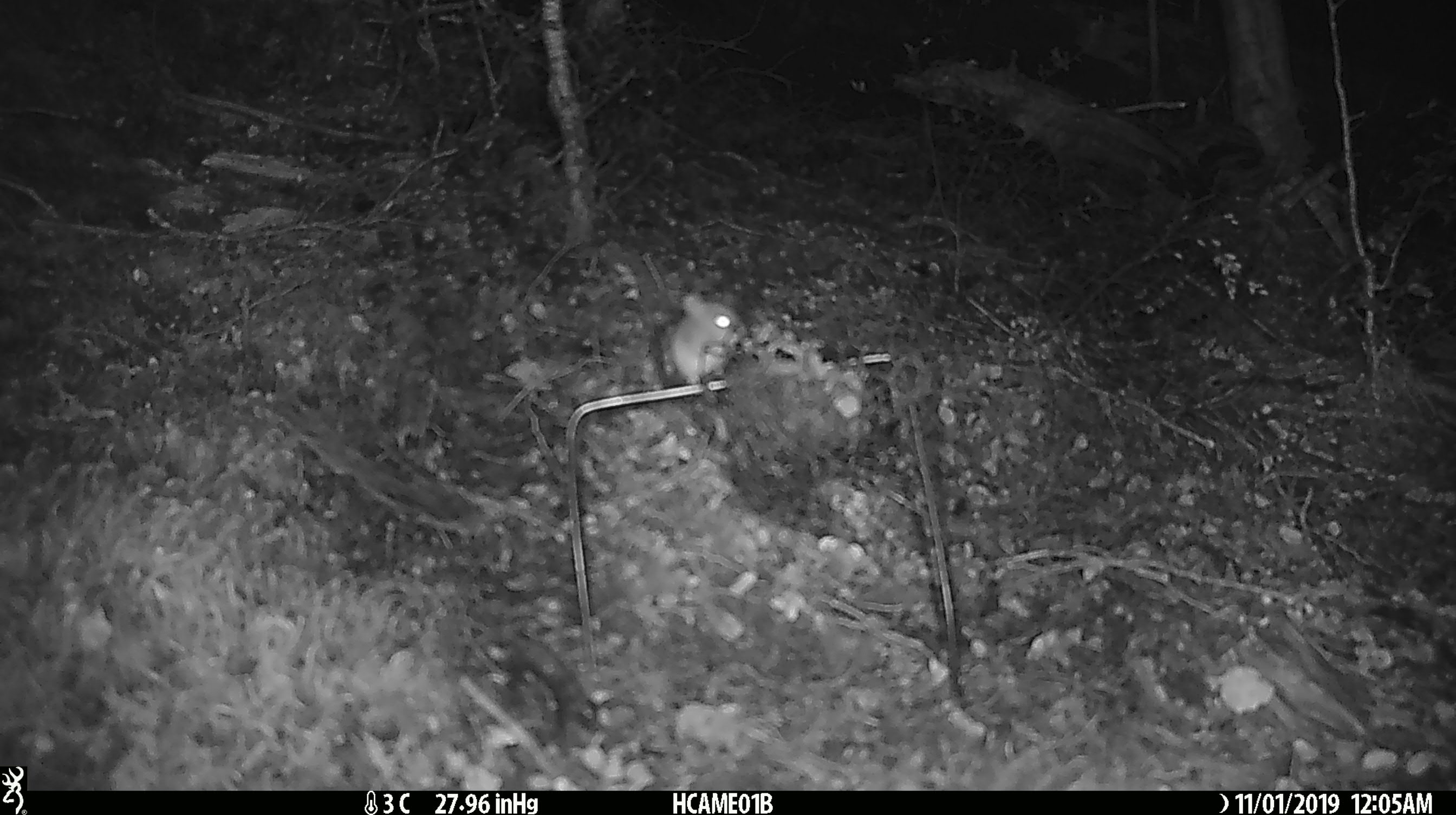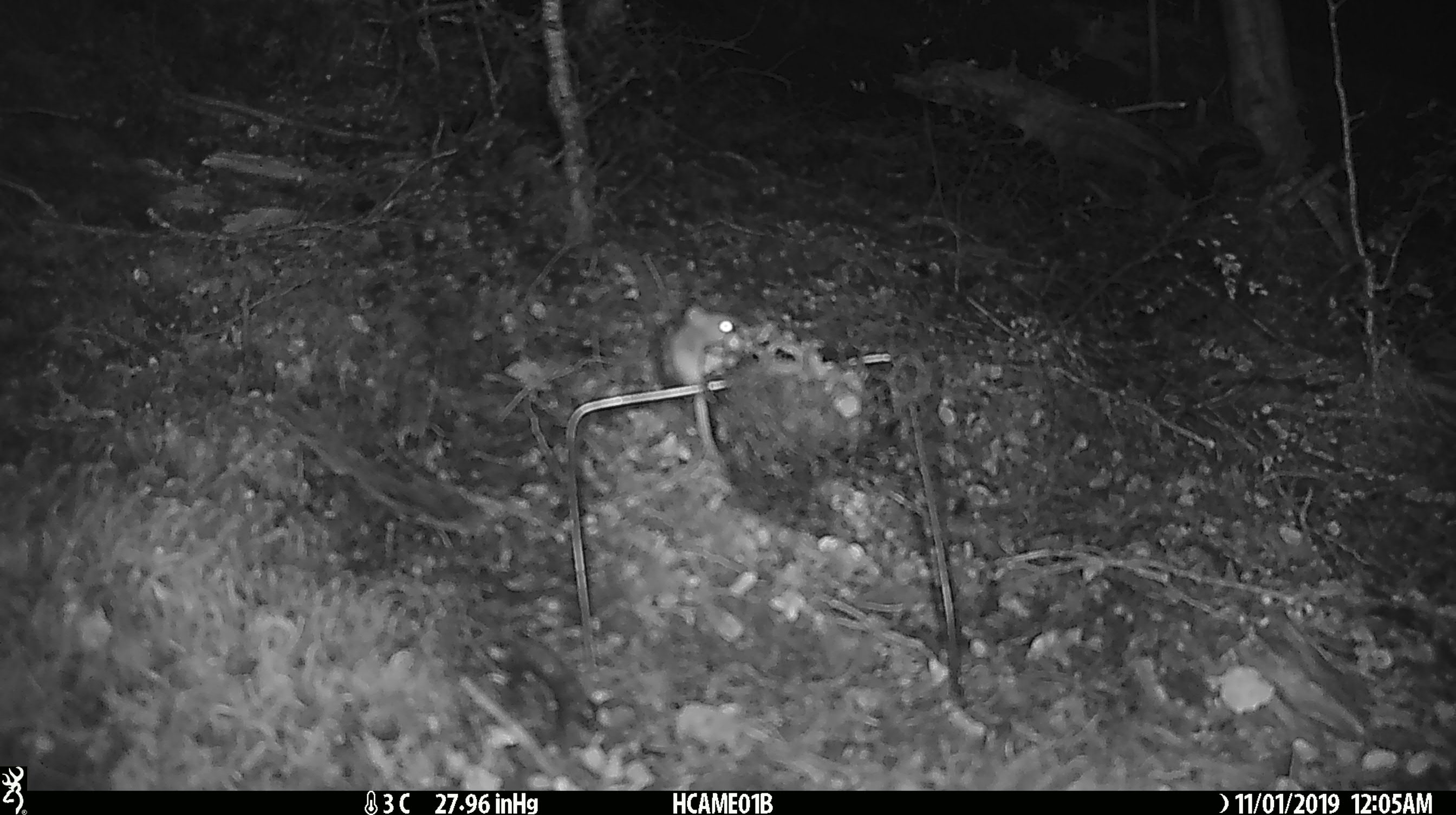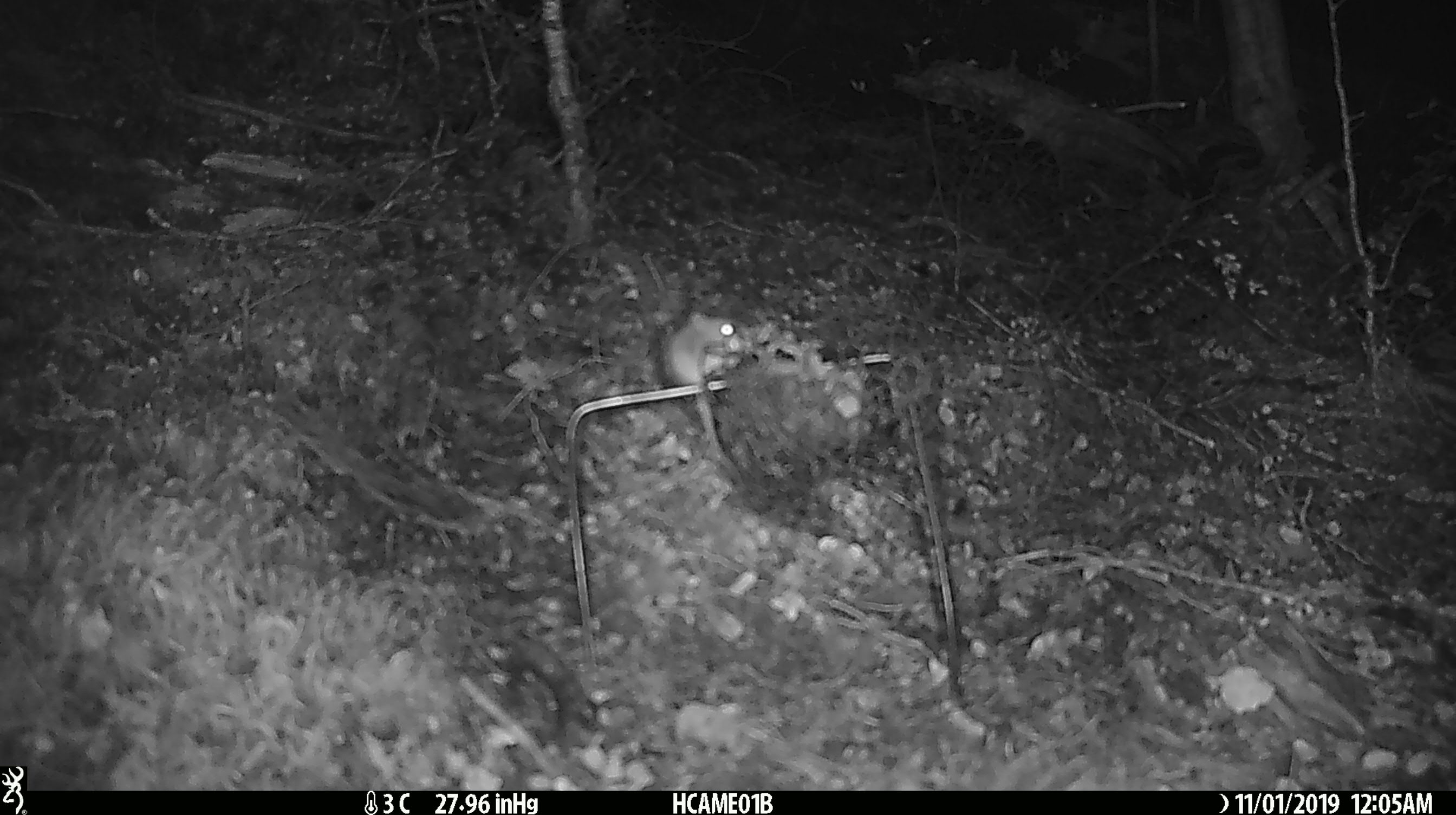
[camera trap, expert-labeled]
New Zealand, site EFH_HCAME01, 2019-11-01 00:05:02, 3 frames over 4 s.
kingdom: Animalia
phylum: Chordata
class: Mammalia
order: Rodentia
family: Muridae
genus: Mus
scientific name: Mus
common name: mouse